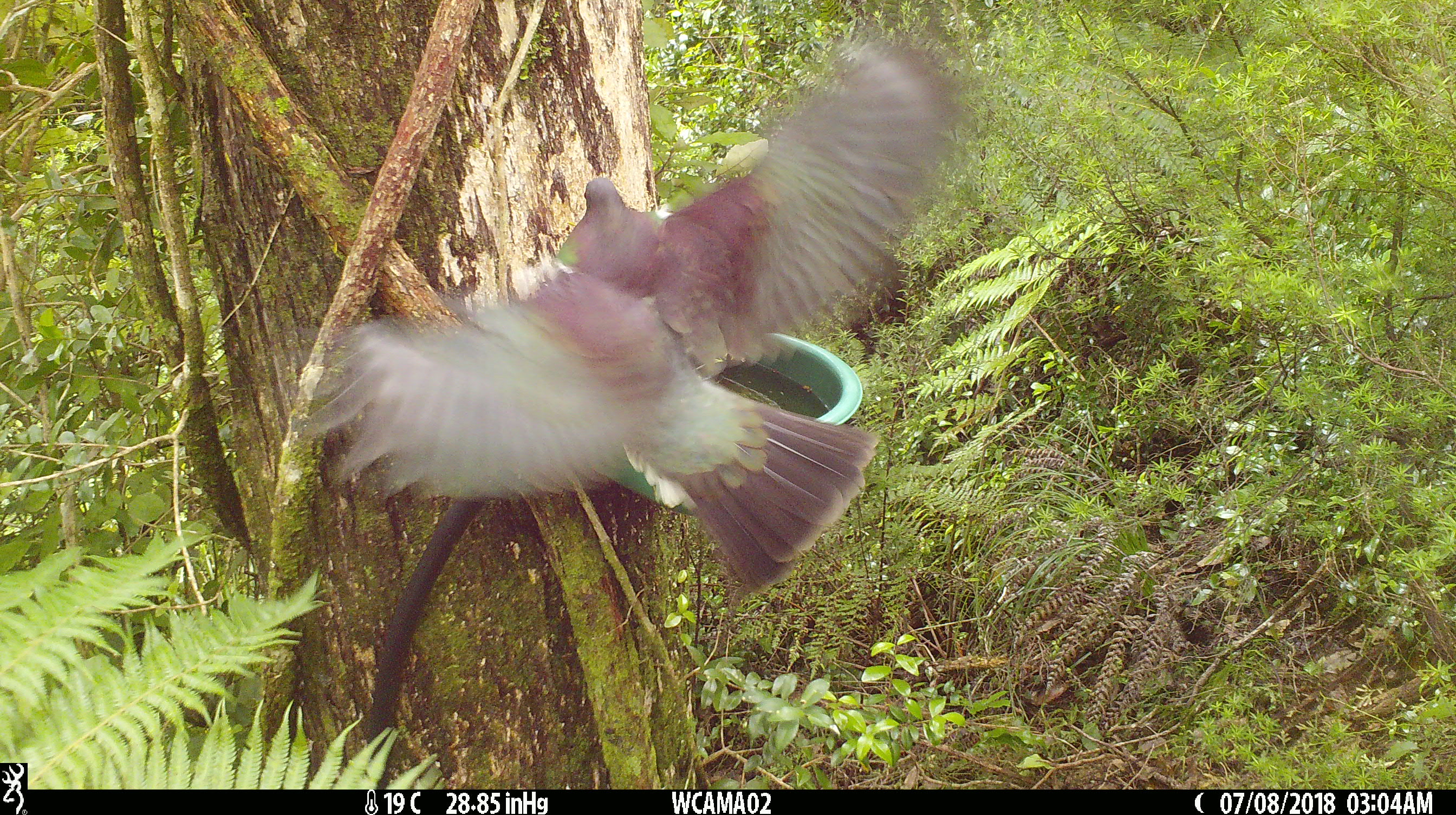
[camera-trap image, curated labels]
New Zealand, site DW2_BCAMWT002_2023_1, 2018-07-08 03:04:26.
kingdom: Animalia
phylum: Chordata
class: Aves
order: Columbiformes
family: Columbidae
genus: Hemiphaga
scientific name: Hemiphaga novaeseelandiae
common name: new zealand pigeon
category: kereru